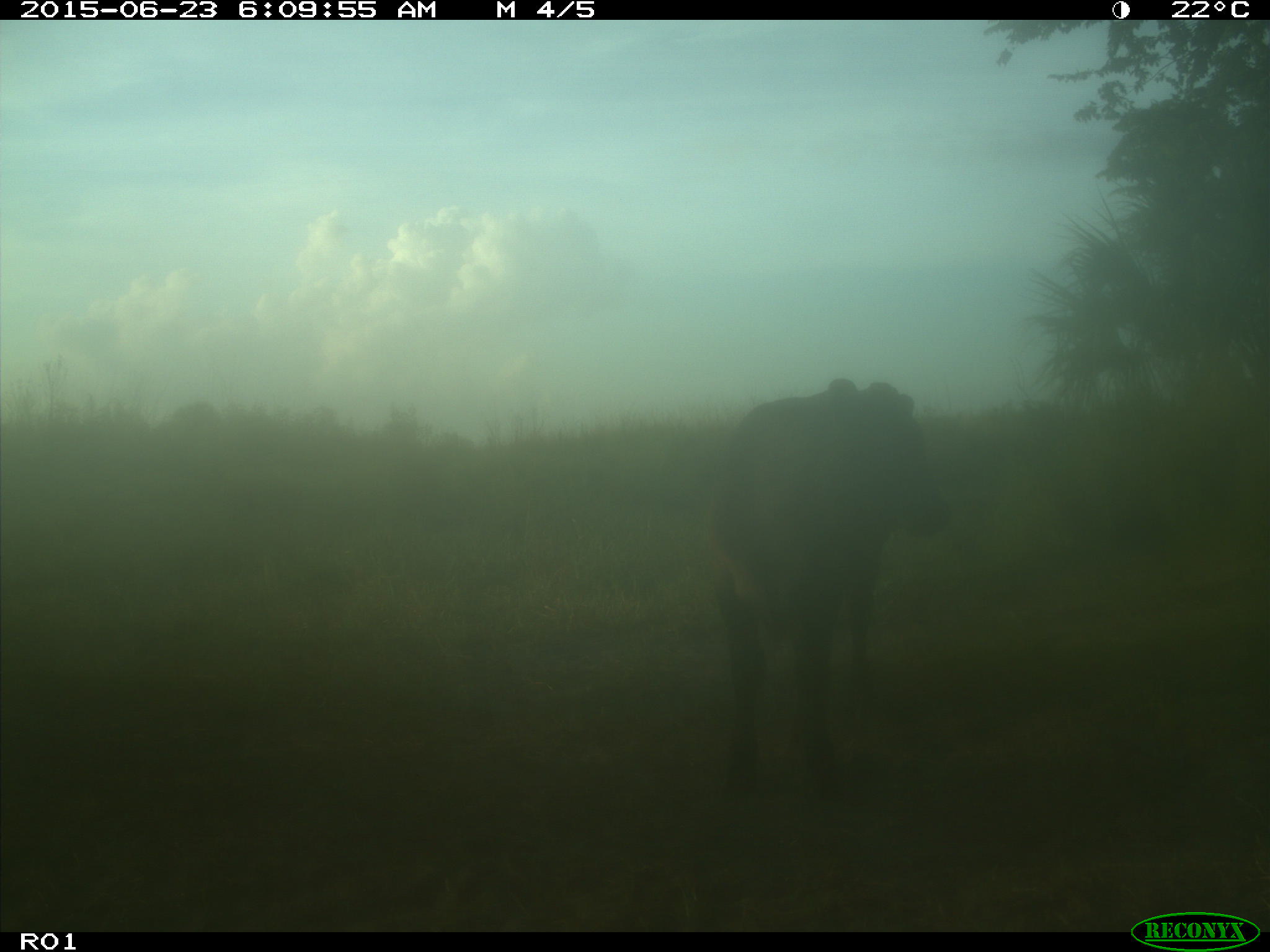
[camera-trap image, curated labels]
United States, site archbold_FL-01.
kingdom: Animalia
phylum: Chordata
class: Mammalia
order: Artiodactyla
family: Bovidae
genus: Bos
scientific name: Bos taurus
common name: domestic cow